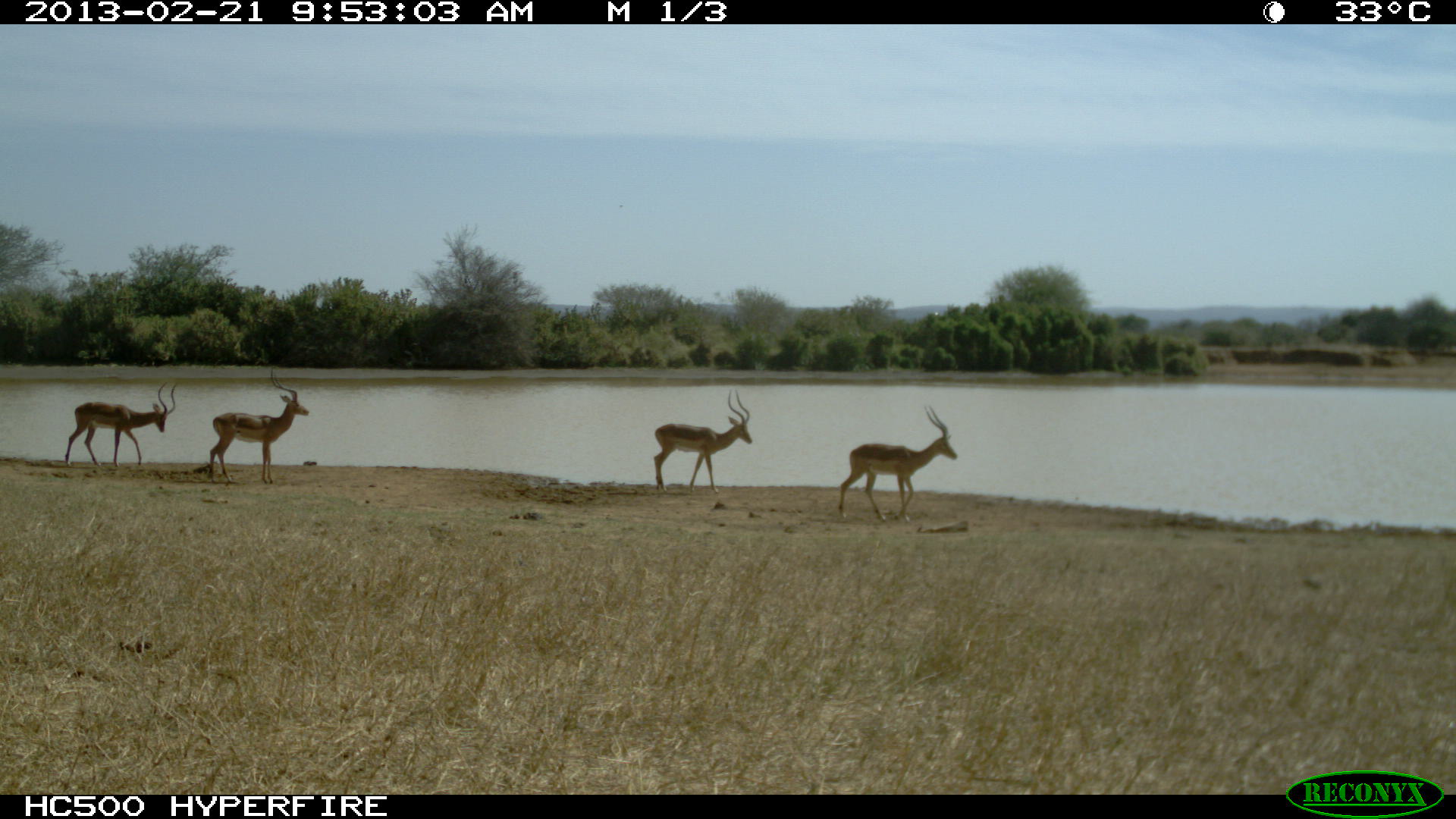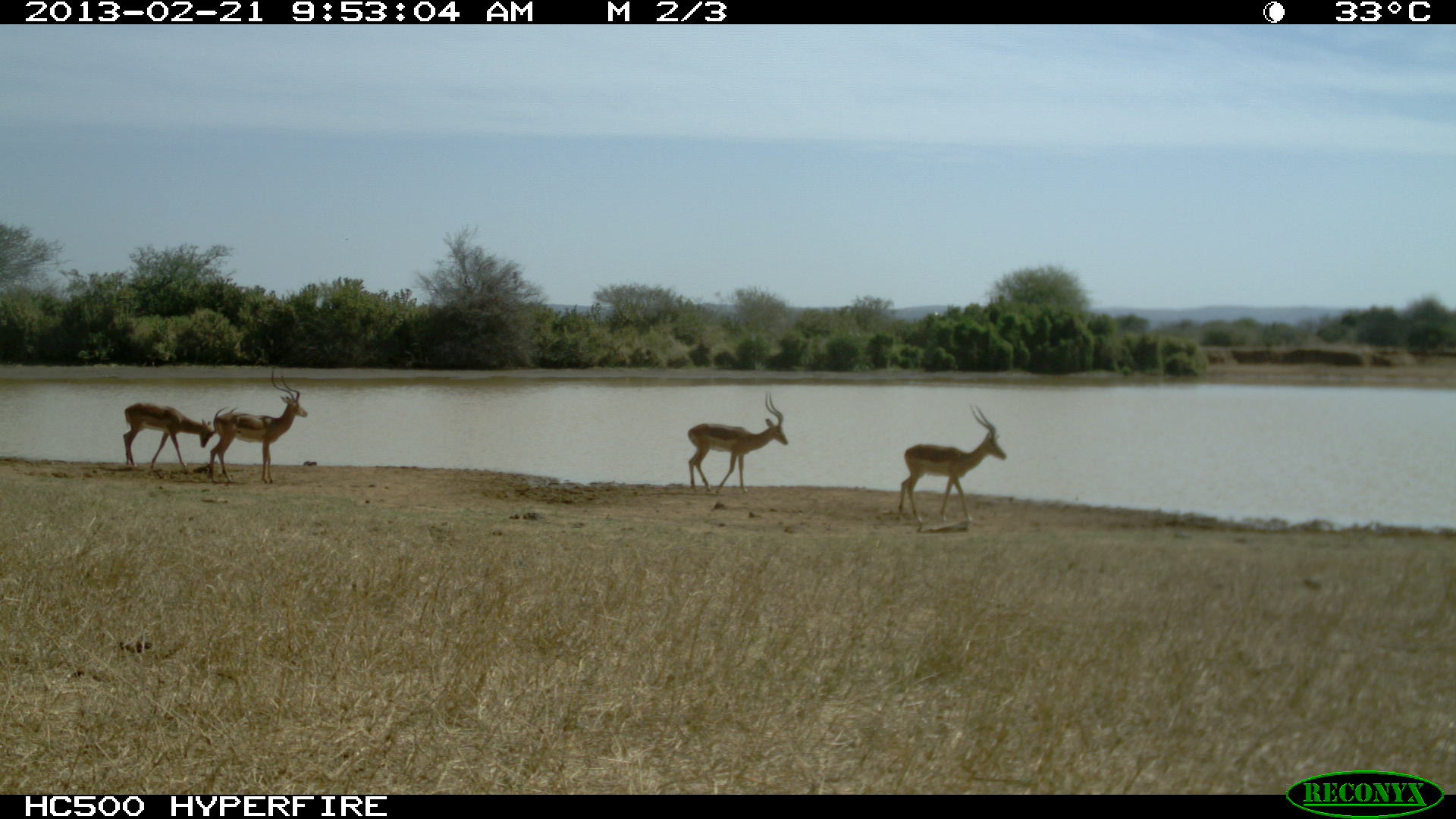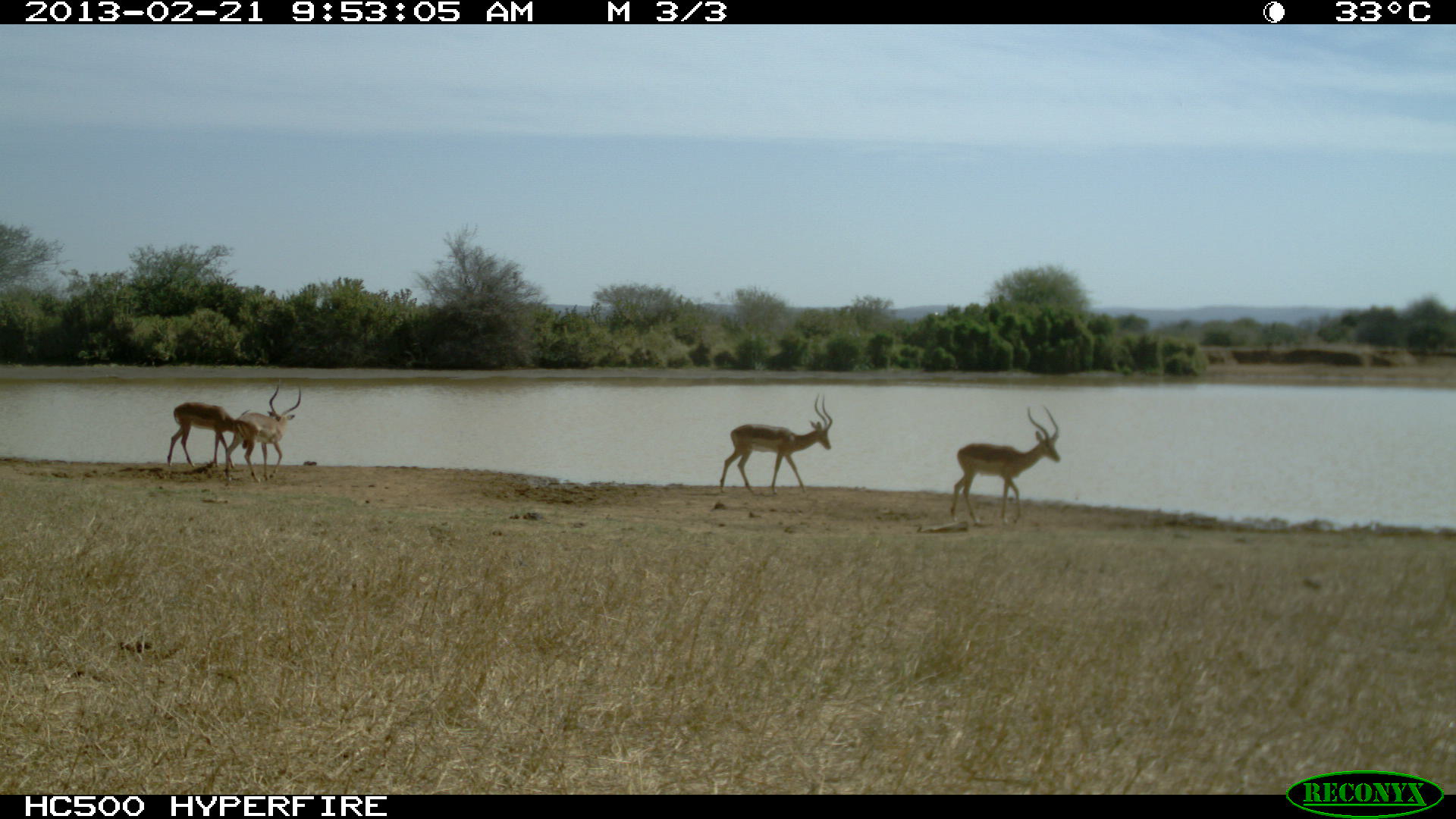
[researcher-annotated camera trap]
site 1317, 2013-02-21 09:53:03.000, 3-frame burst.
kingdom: Animalia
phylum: Chordata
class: Mammalia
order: Artiodactyla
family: Bovidae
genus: Aepyceros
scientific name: Aepyceros melampus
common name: impala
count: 4